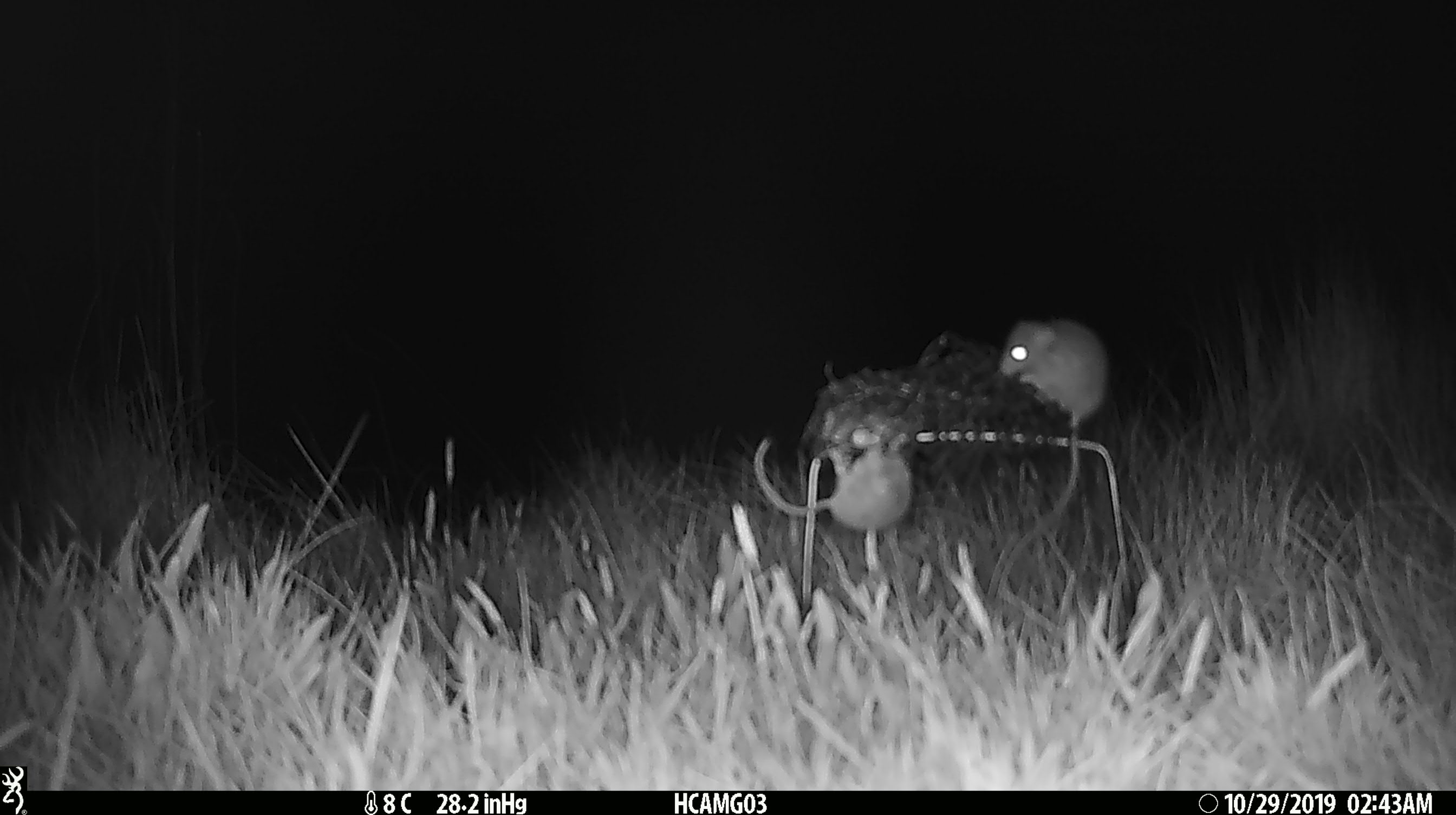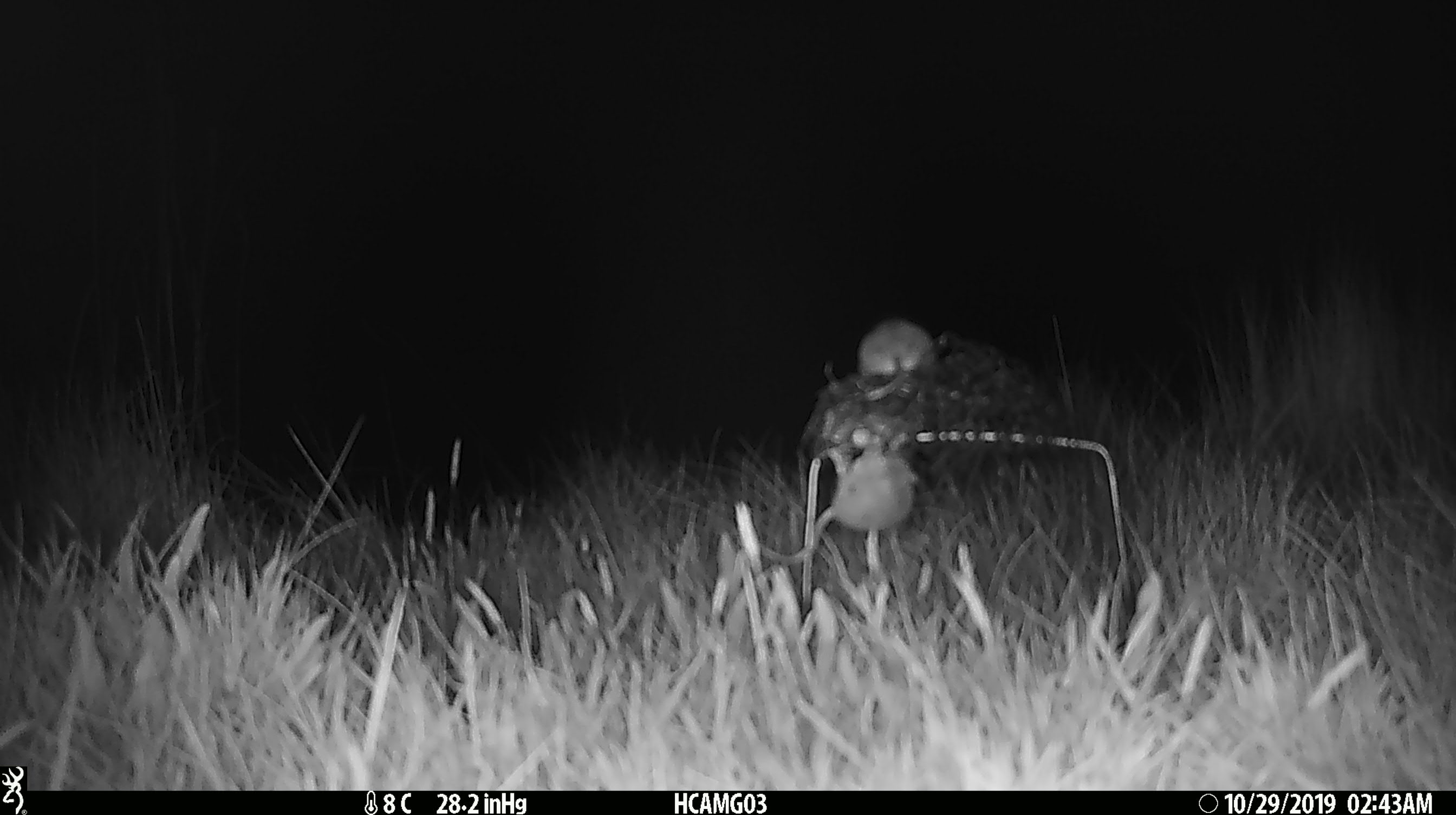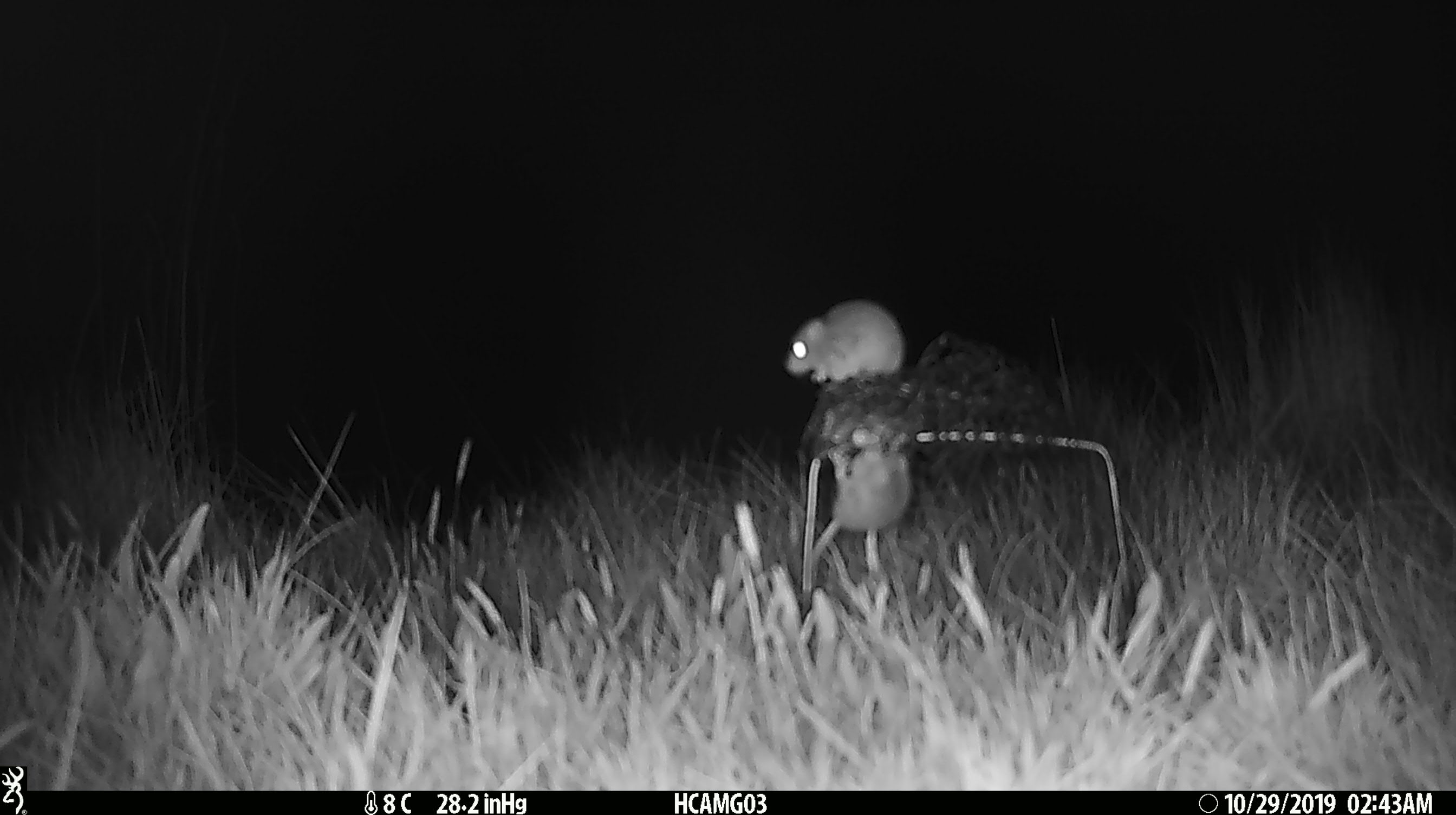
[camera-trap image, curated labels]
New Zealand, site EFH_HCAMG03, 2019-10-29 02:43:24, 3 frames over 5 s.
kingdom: Animalia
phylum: Chordata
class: Mammalia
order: Rodentia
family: Muridae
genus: Mus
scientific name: Mus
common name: mouse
Mouse (Mus).